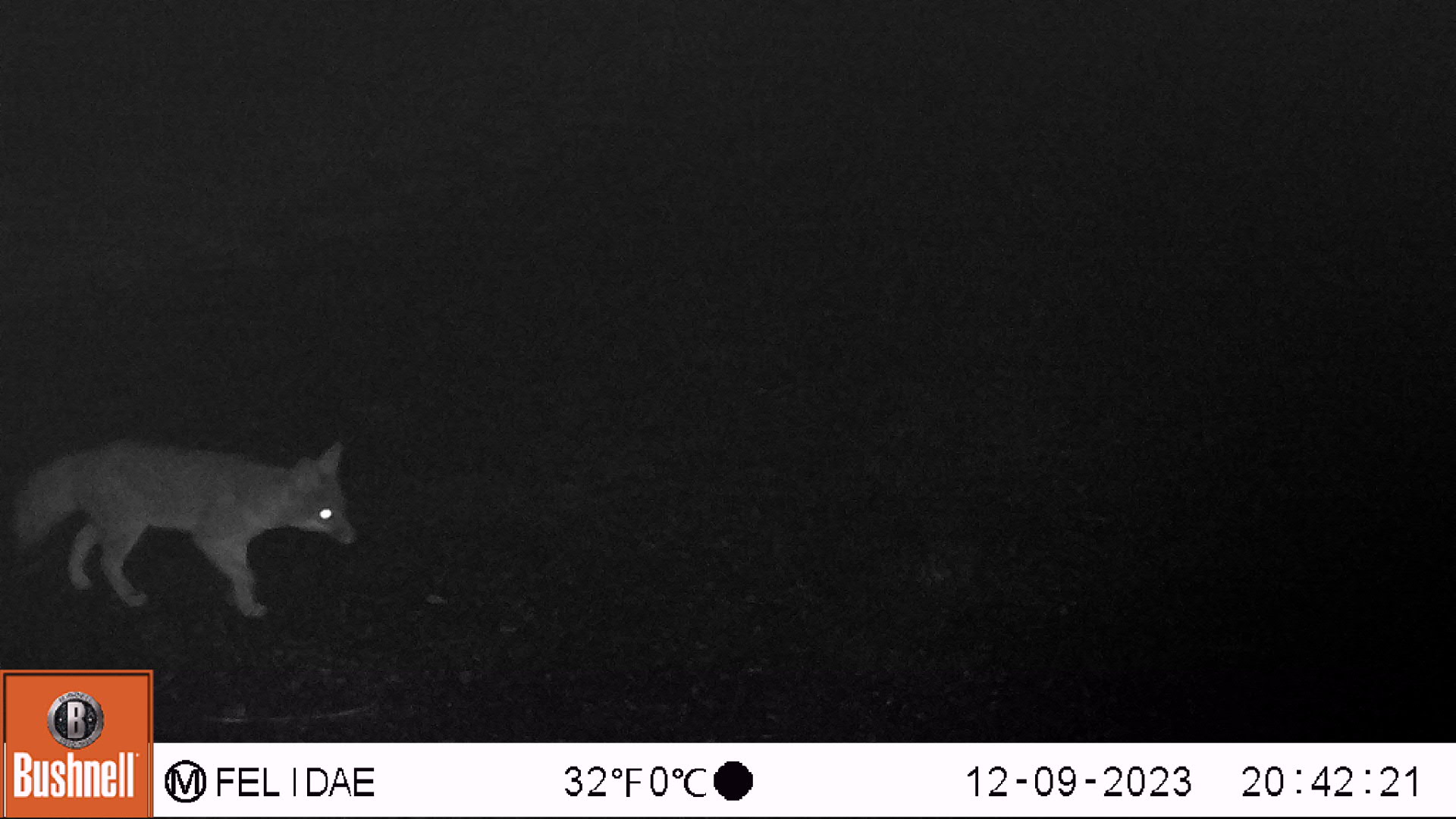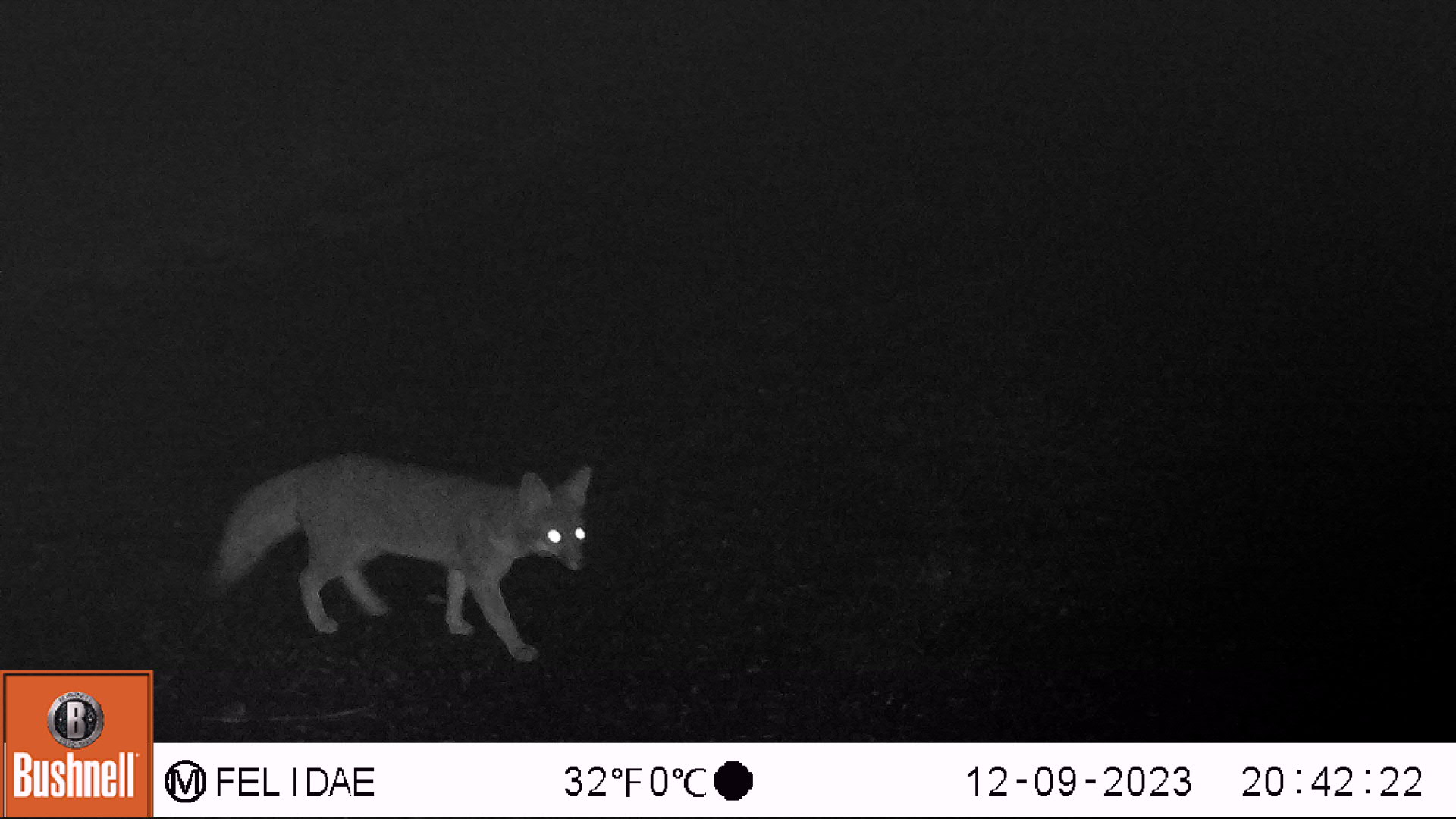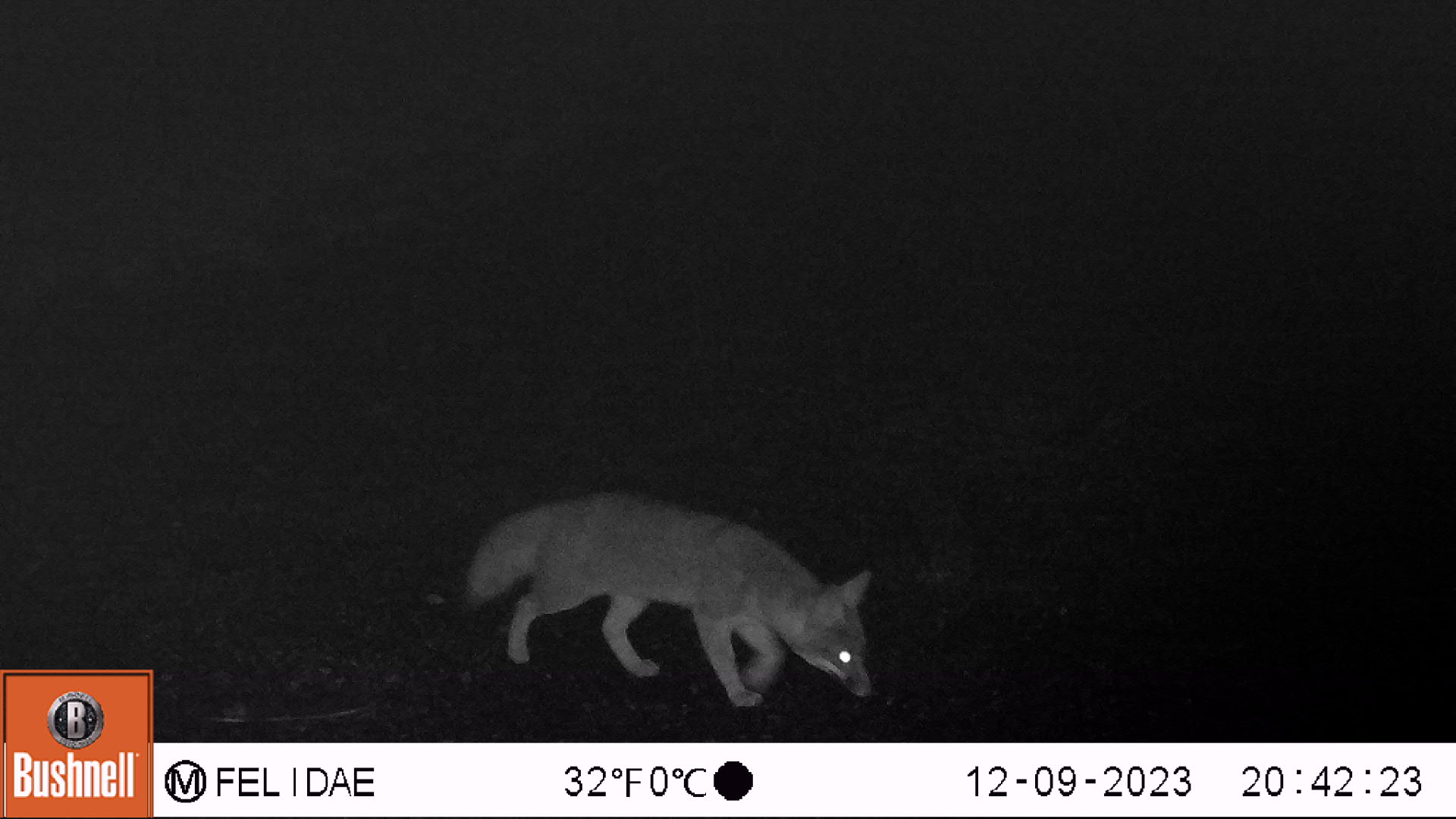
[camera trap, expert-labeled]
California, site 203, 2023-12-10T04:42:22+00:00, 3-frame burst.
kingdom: Animalia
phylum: Chordata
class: Mammalia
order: Carnivora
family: Canidae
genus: Urocyon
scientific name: Urocyon cinereoargenteus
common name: gray fox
Gray fox (Urocyon cinereoargenteus).